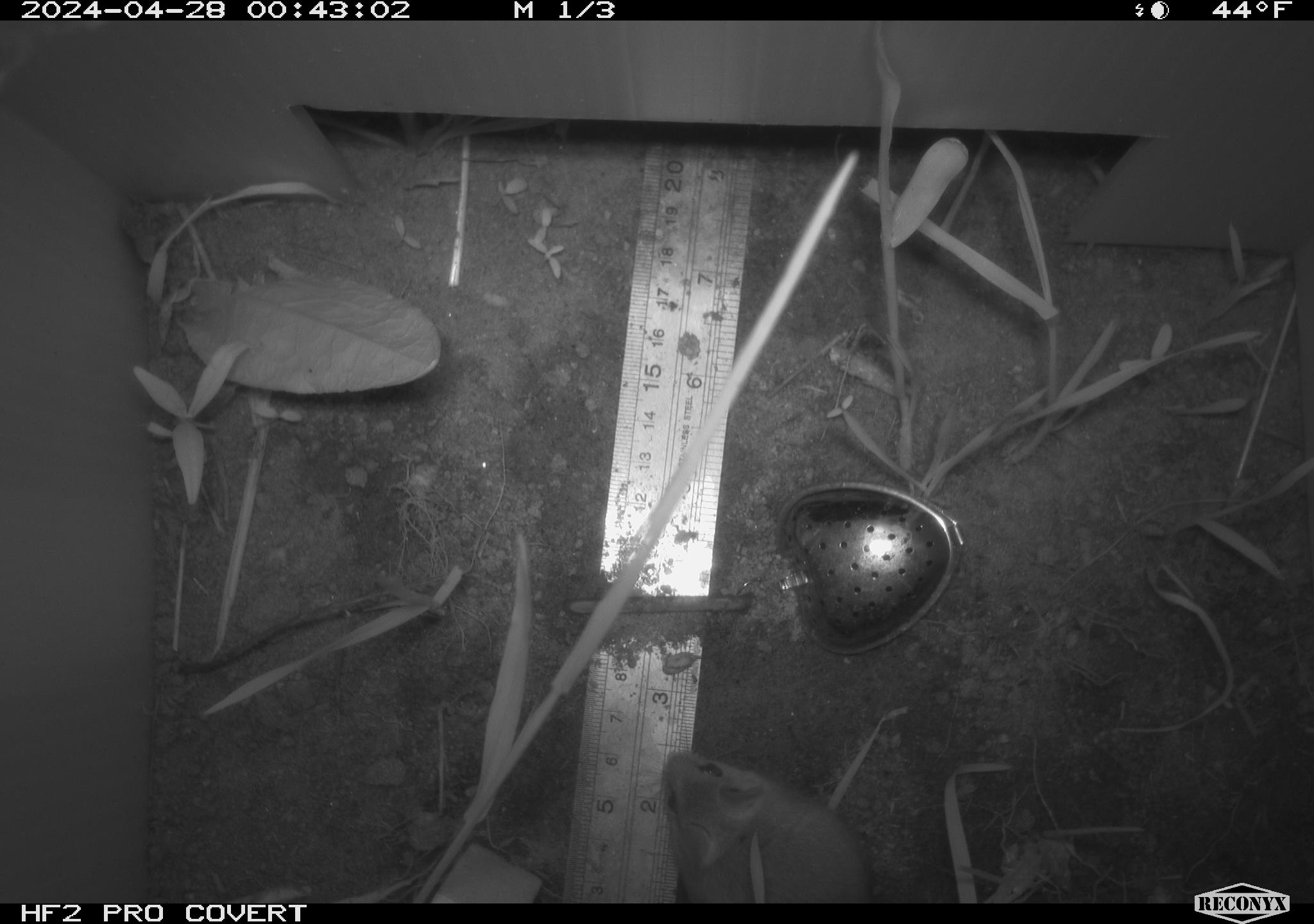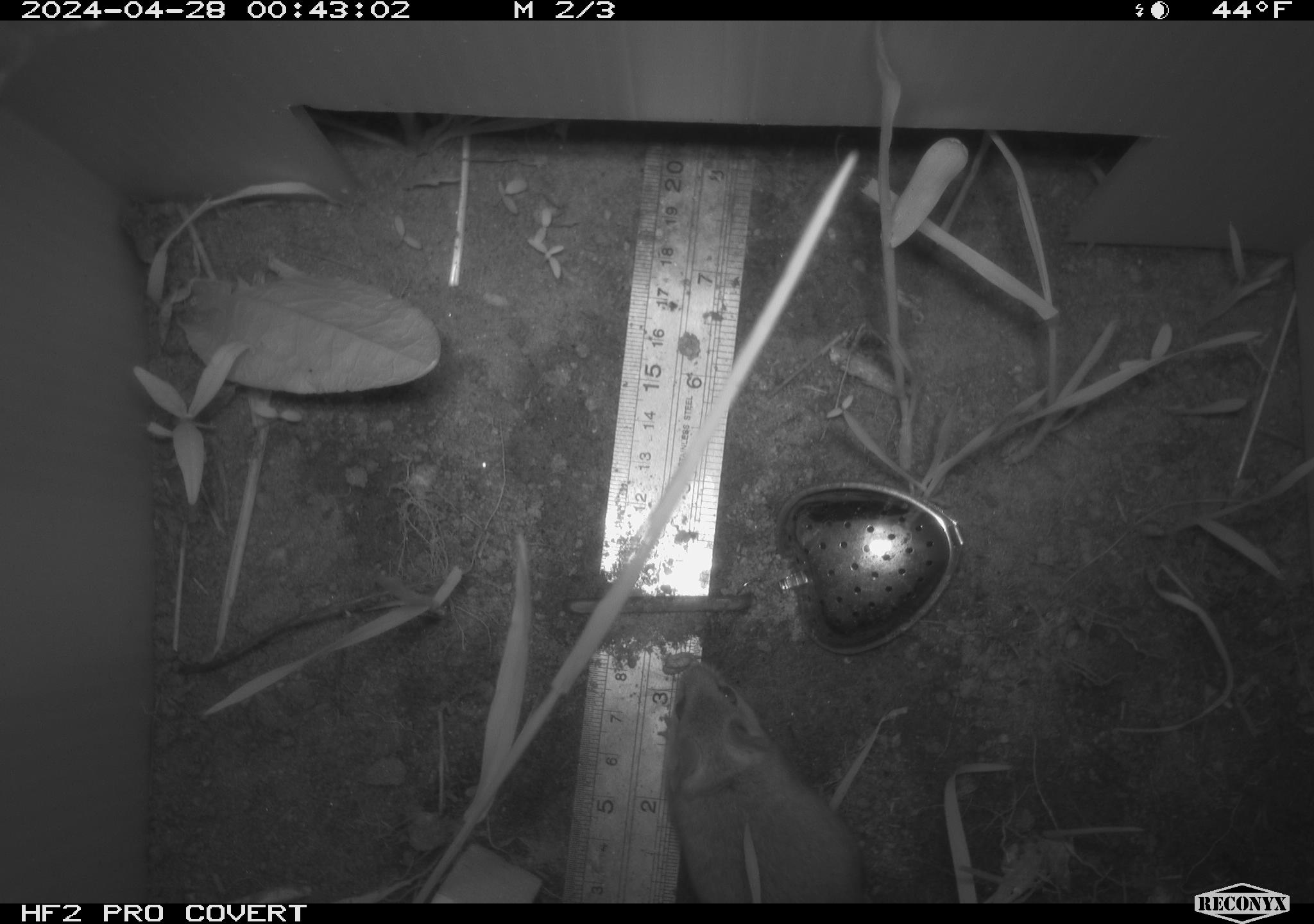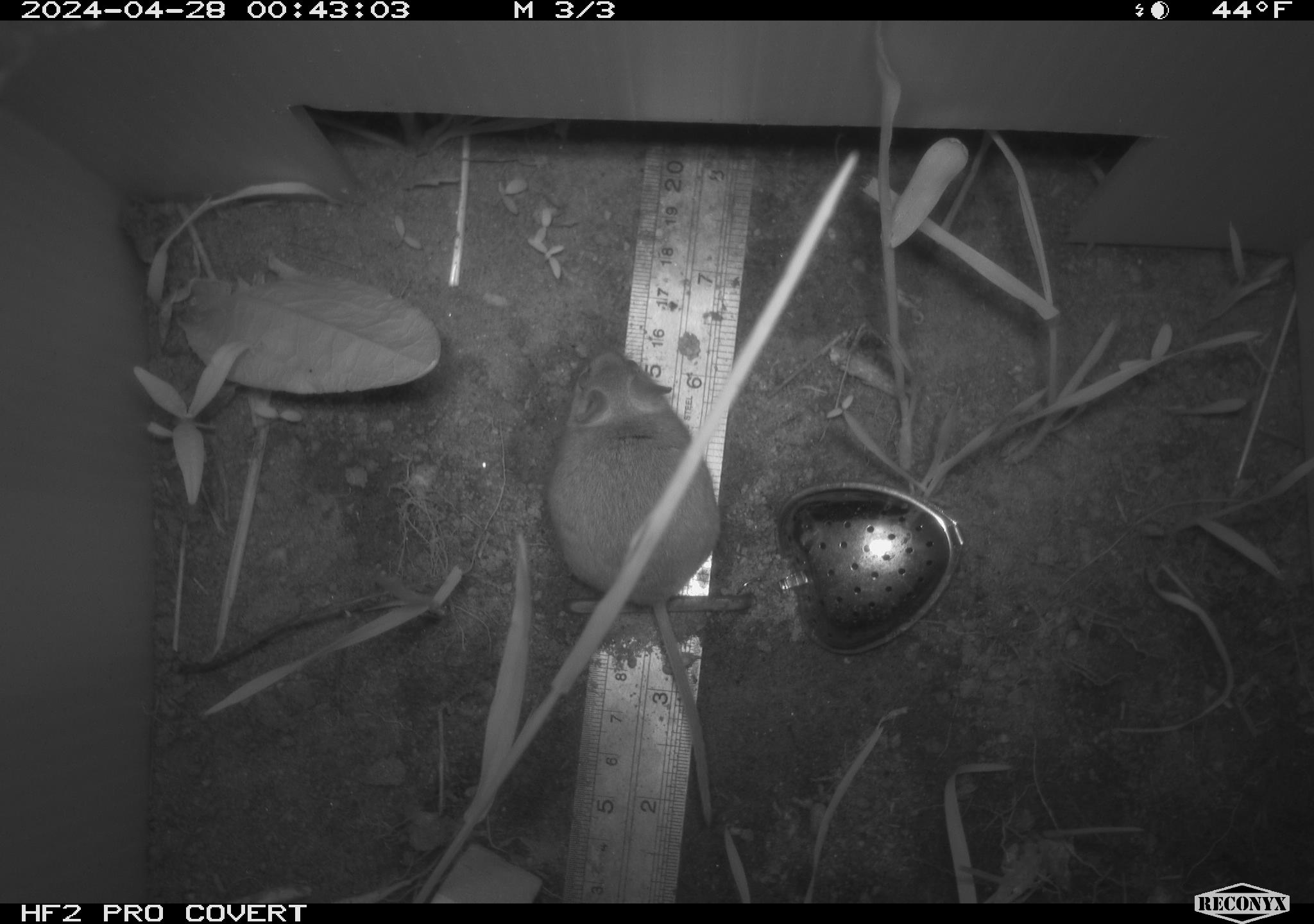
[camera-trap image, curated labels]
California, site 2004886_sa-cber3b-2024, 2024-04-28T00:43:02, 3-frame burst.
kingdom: Animalia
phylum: Chordata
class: Mammalia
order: Rodentia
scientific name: Rodentia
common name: mouse species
Mouse species (Rodentia).